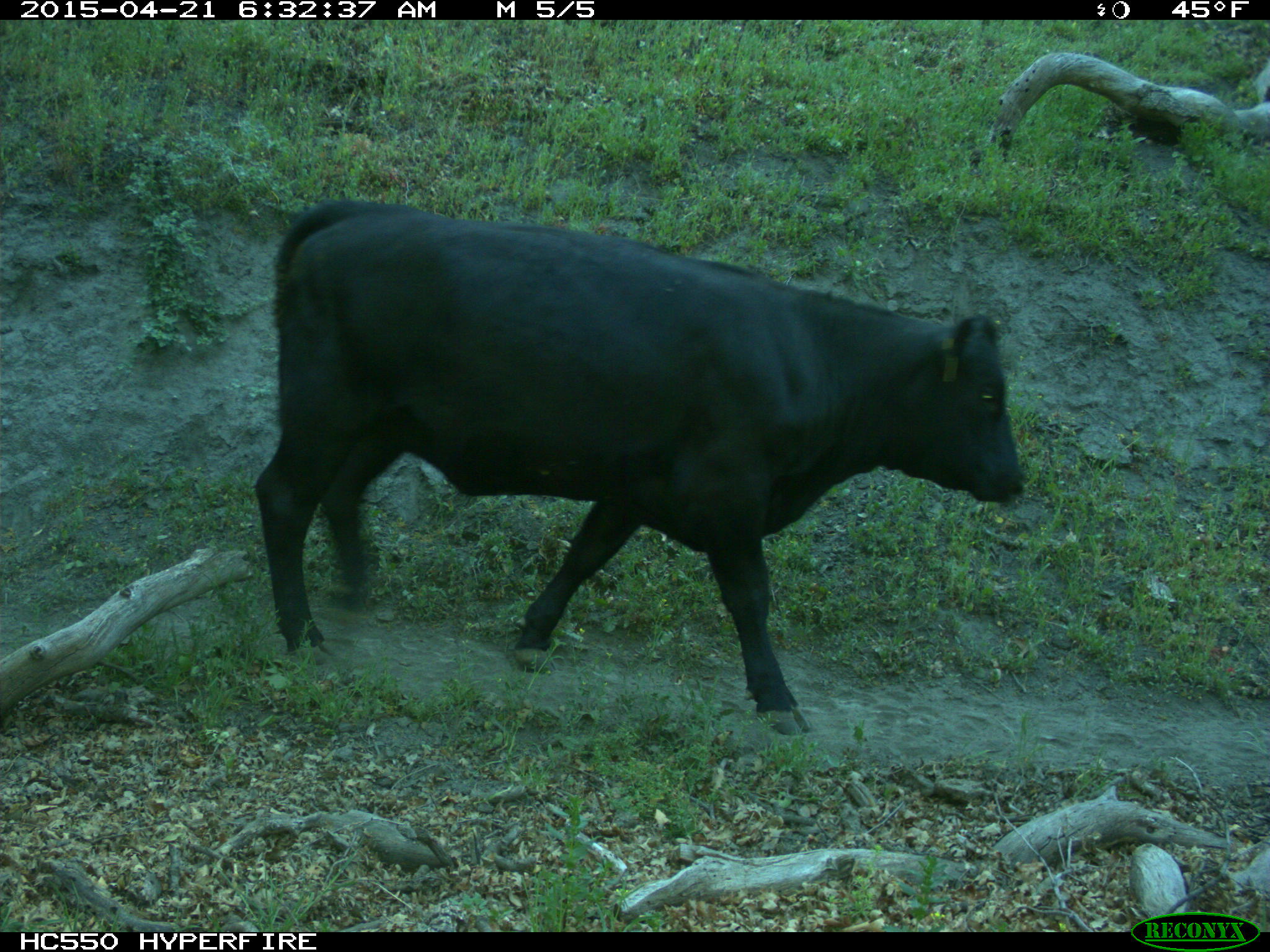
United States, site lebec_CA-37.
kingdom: Animalia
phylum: Chordata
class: Mammalia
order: Artiodactyla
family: Bovidae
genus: Bos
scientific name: Bos taurus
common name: domestic cow